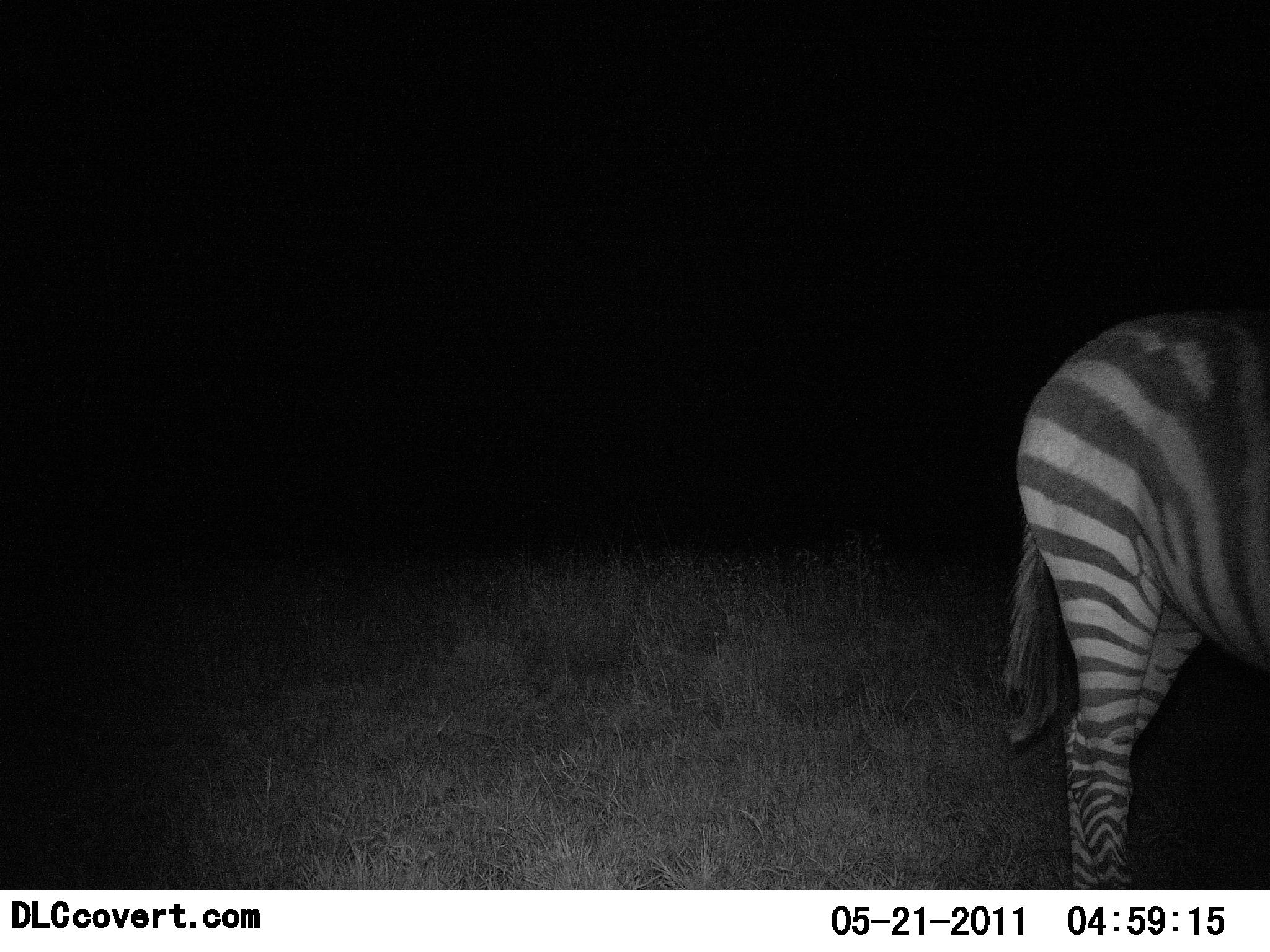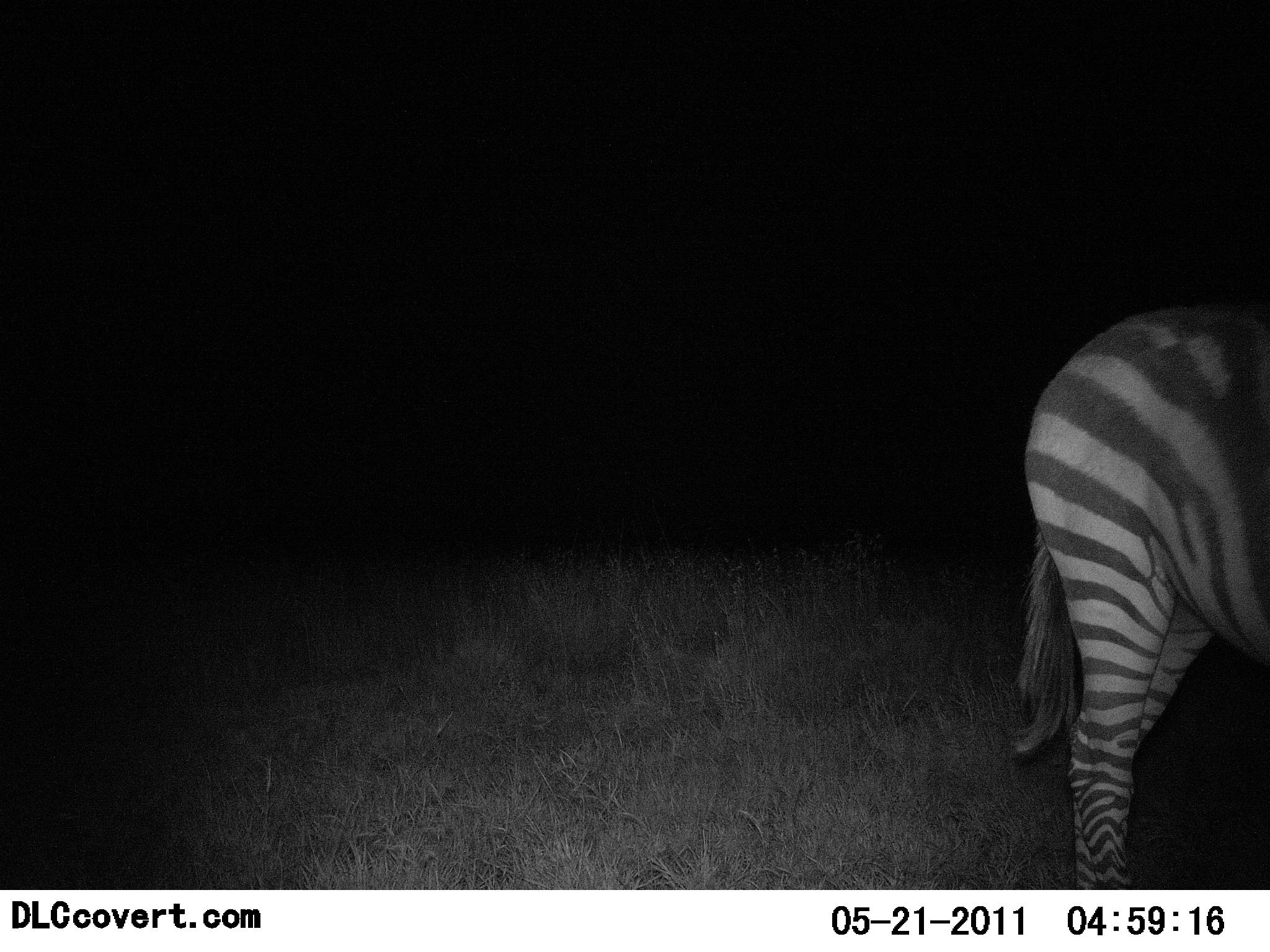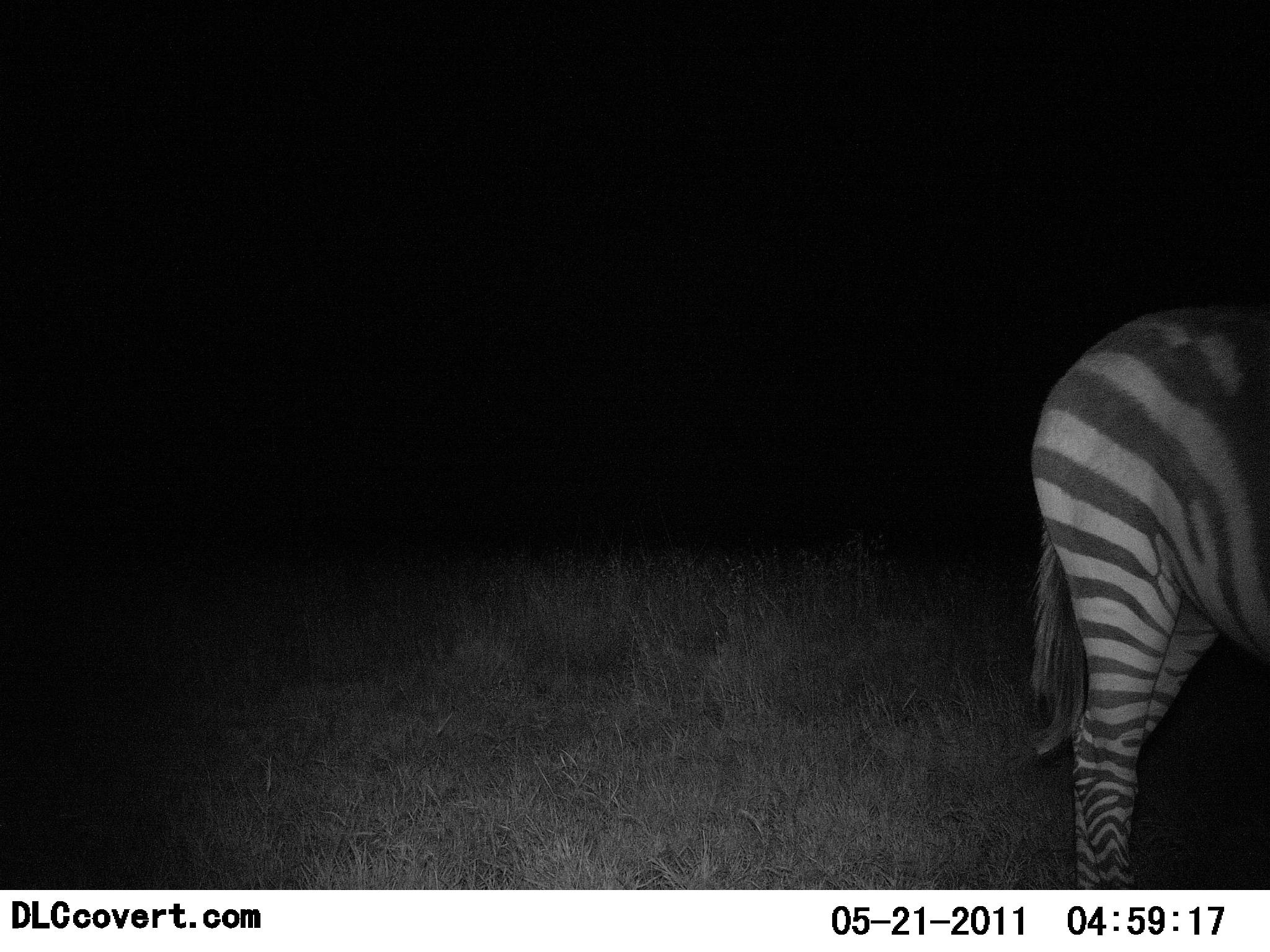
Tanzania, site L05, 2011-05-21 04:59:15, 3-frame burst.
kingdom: Animalia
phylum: Chordata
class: Mammalia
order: Perissodactyla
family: Equidae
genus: Equus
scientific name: Equus quagga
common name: plains zebra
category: zebra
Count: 1.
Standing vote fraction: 82%.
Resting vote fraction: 0%.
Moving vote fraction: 27%.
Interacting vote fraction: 0%.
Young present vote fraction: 0%.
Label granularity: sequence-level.